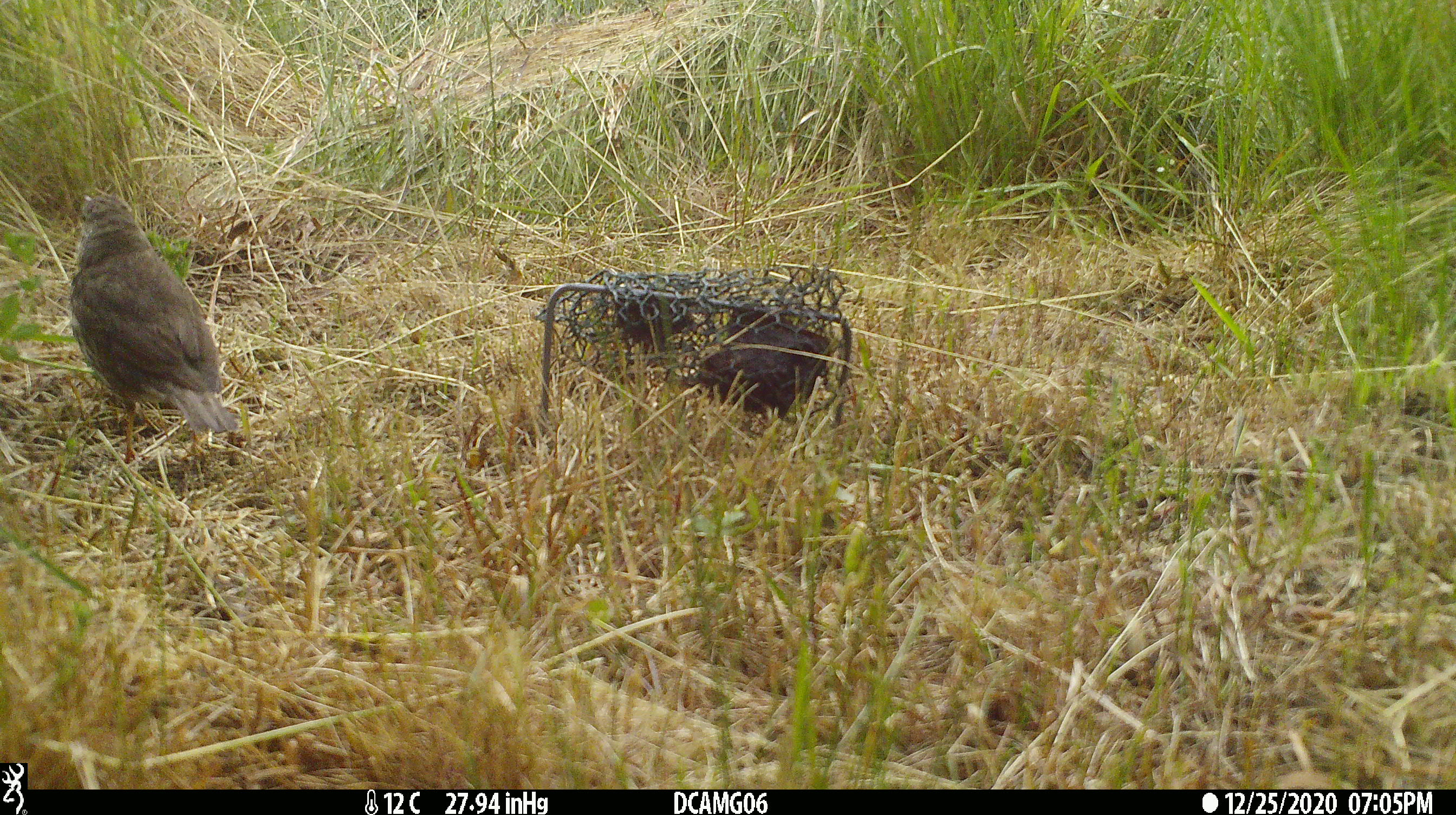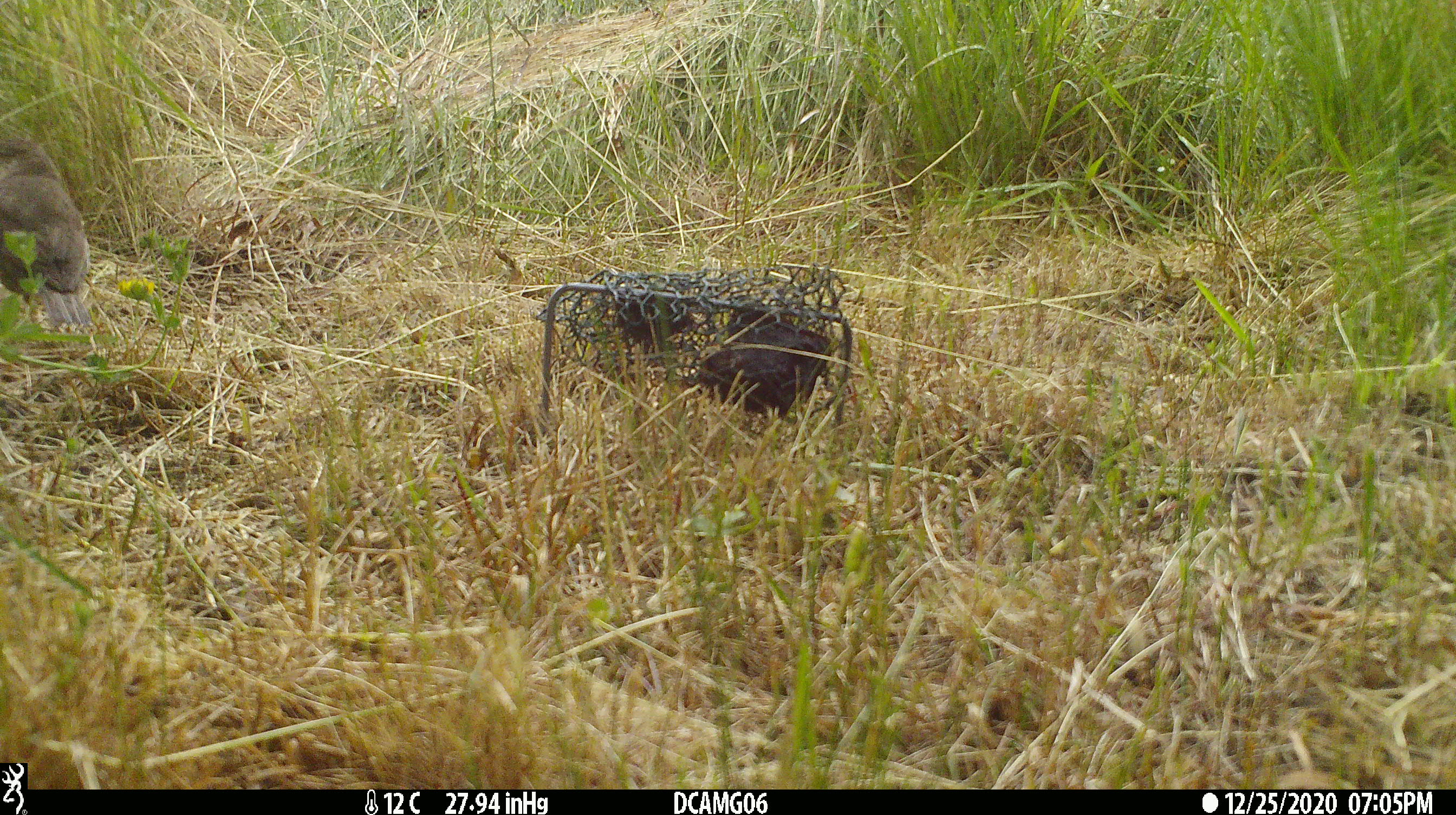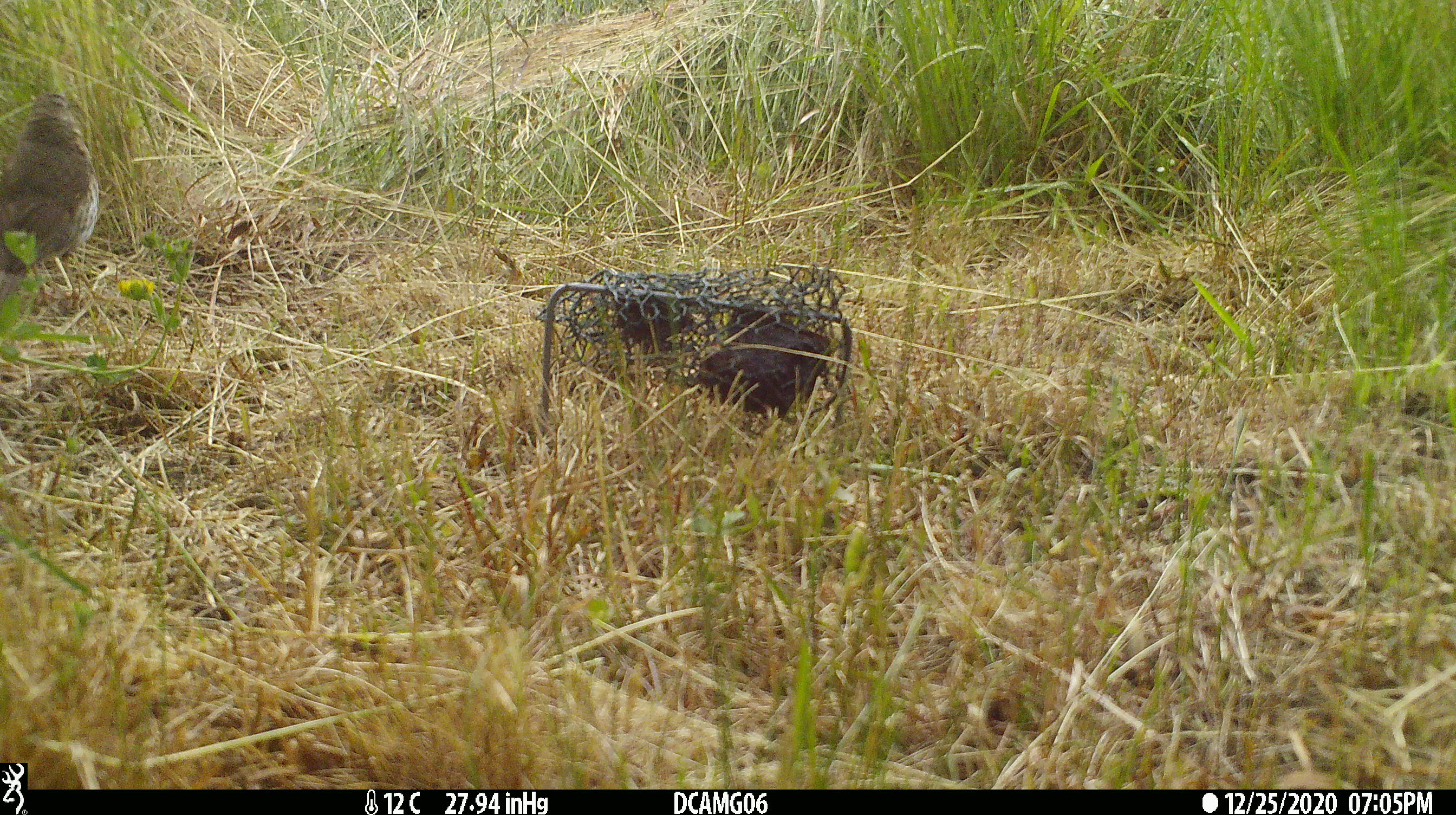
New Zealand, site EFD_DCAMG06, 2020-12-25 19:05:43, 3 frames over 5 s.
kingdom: Animalia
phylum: Chordata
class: Aves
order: Passeriformes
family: Turdidae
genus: Turdus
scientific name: Turdus philomelos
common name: song thrush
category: thrush